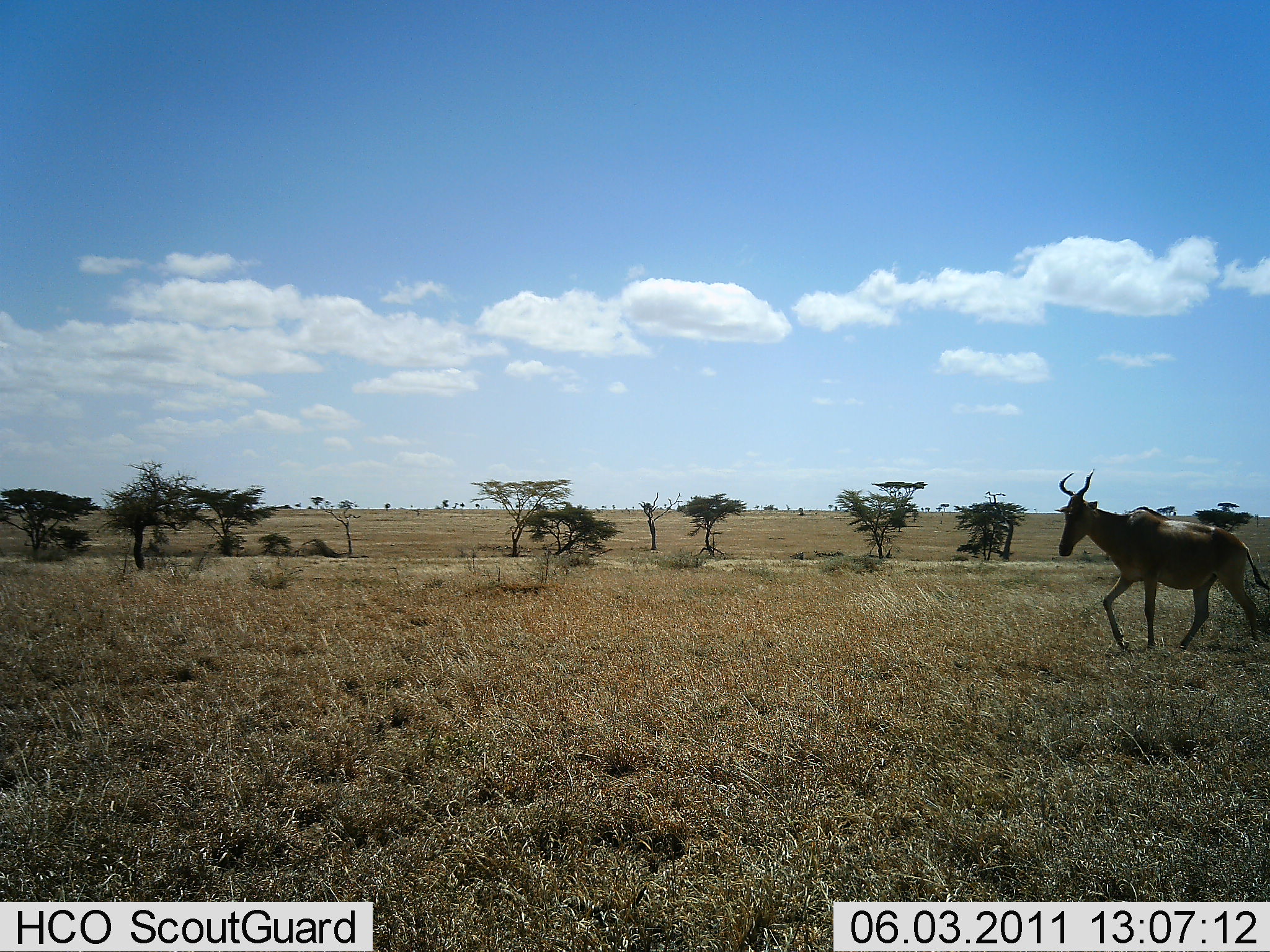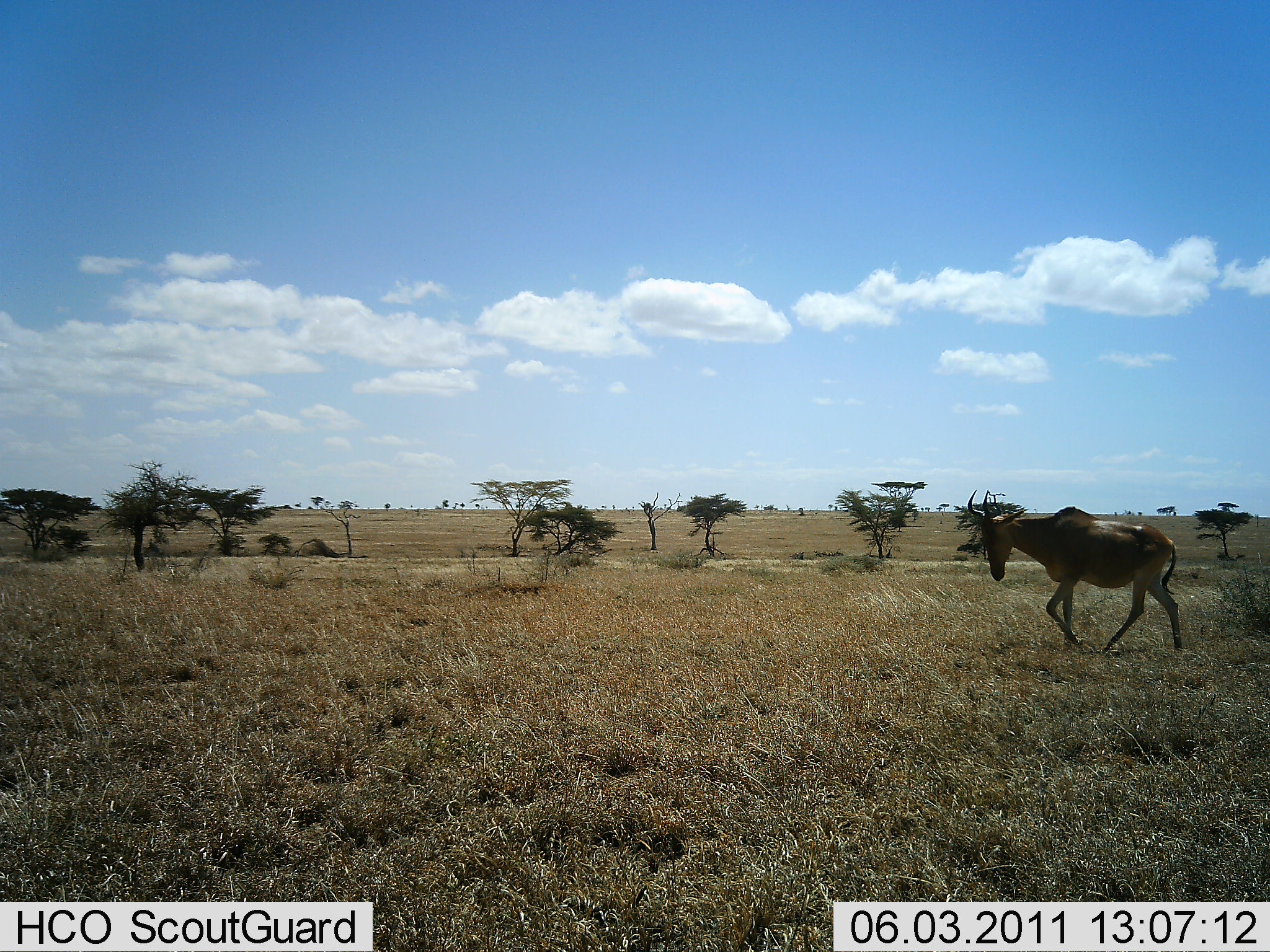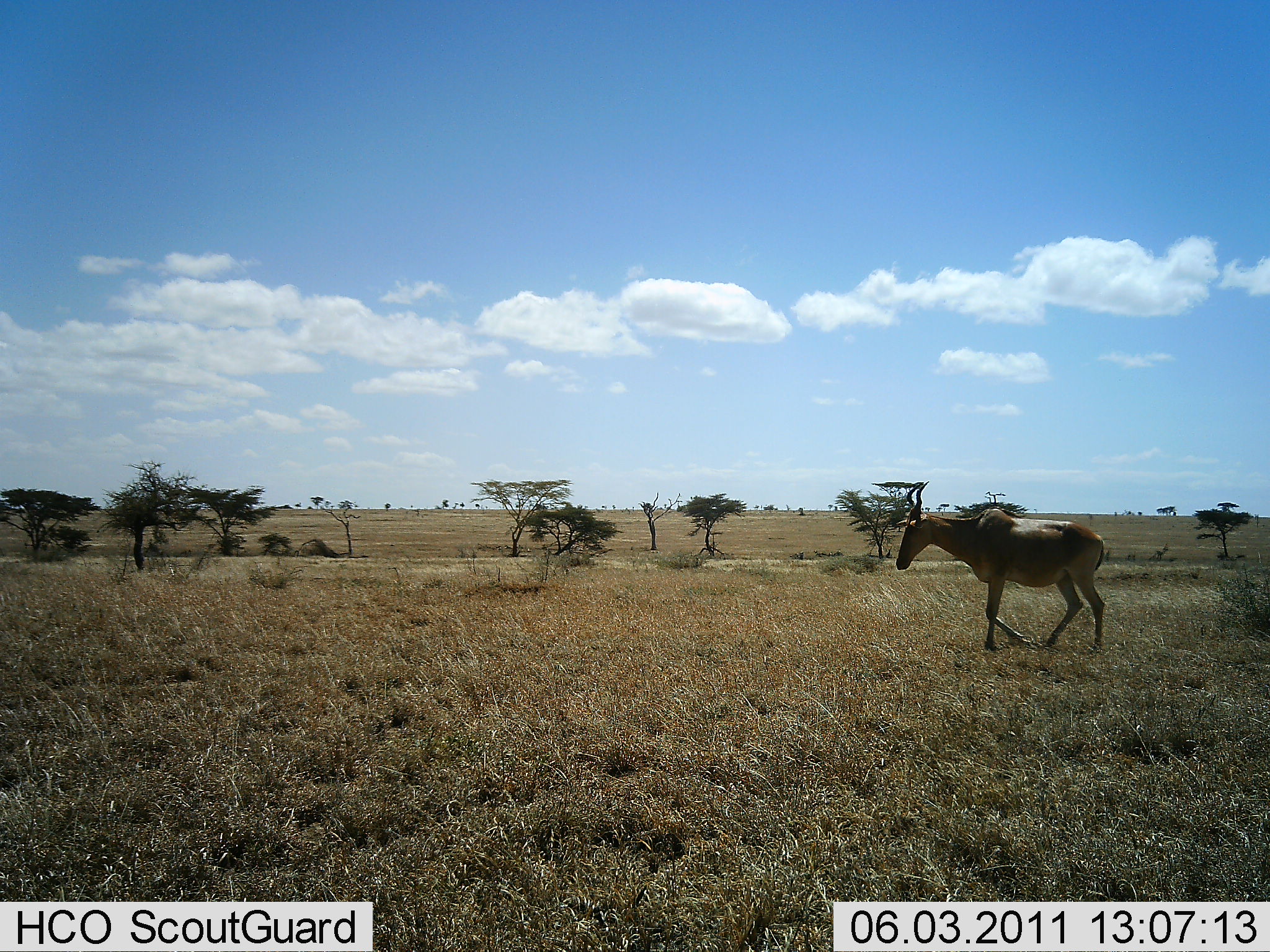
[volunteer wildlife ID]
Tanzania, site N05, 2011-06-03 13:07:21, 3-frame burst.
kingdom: Animalia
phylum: Chordata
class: Mammalia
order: Artiodactyla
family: Bovidae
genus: Alcelaphus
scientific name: Alcelaphus buselaphus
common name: hartebeest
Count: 1.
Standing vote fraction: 0%.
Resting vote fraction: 0%.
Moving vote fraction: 100%.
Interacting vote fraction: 0%.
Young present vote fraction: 0%.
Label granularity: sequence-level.